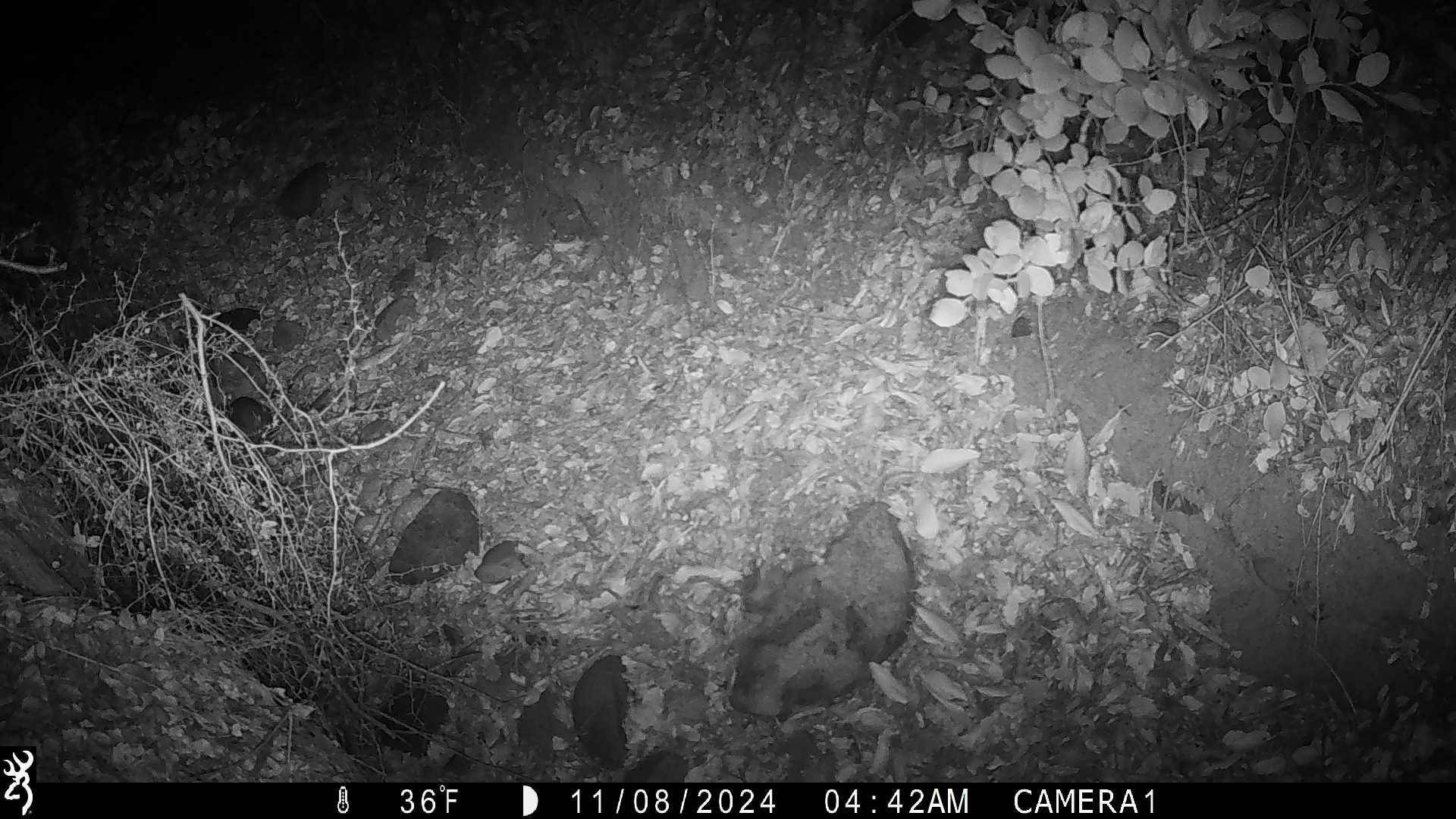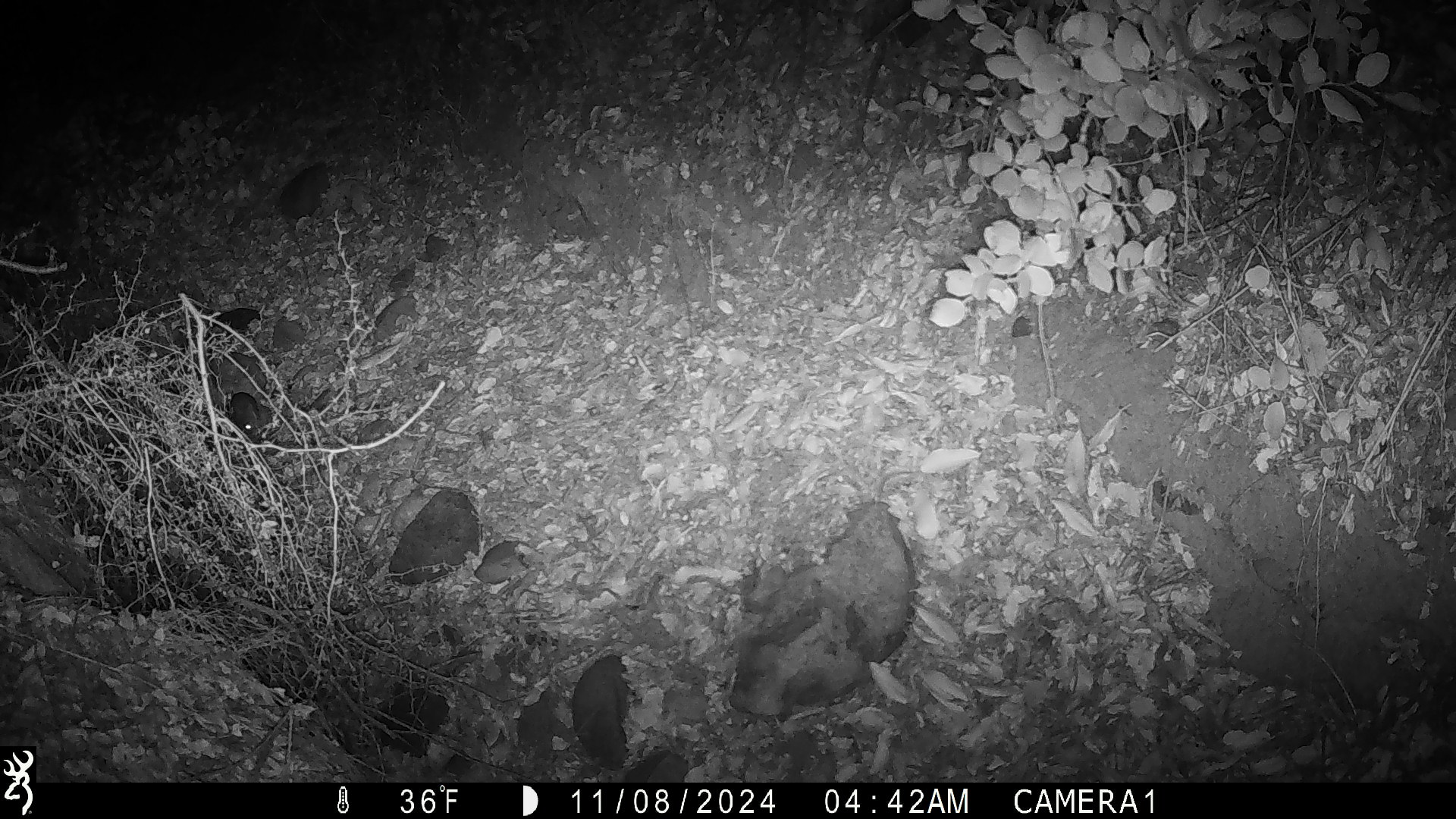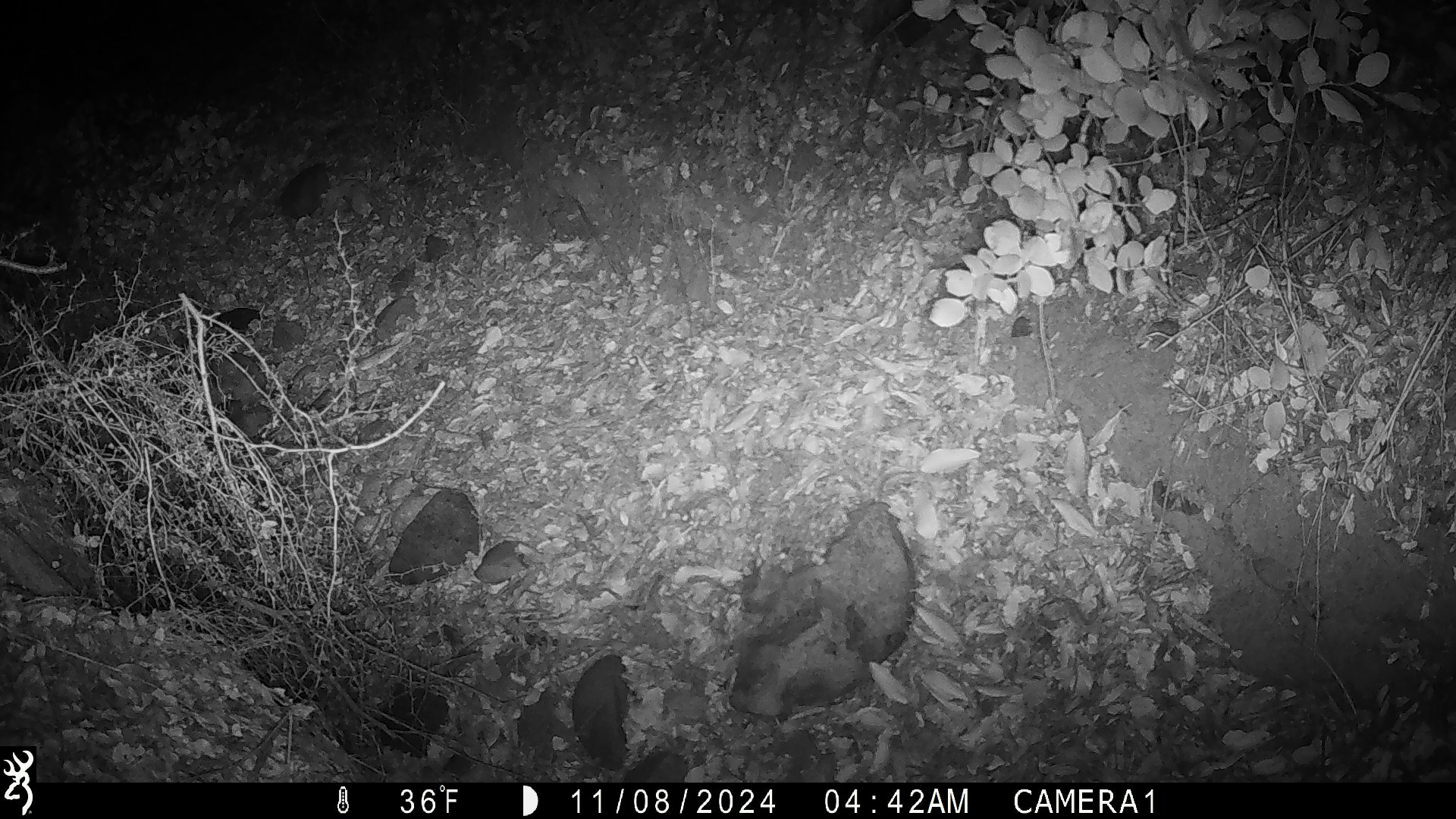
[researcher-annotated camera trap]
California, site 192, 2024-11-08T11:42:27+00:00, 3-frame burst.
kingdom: Animalia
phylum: Chordata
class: Mammalia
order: Rodentia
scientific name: Rodentia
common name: mouse or rat